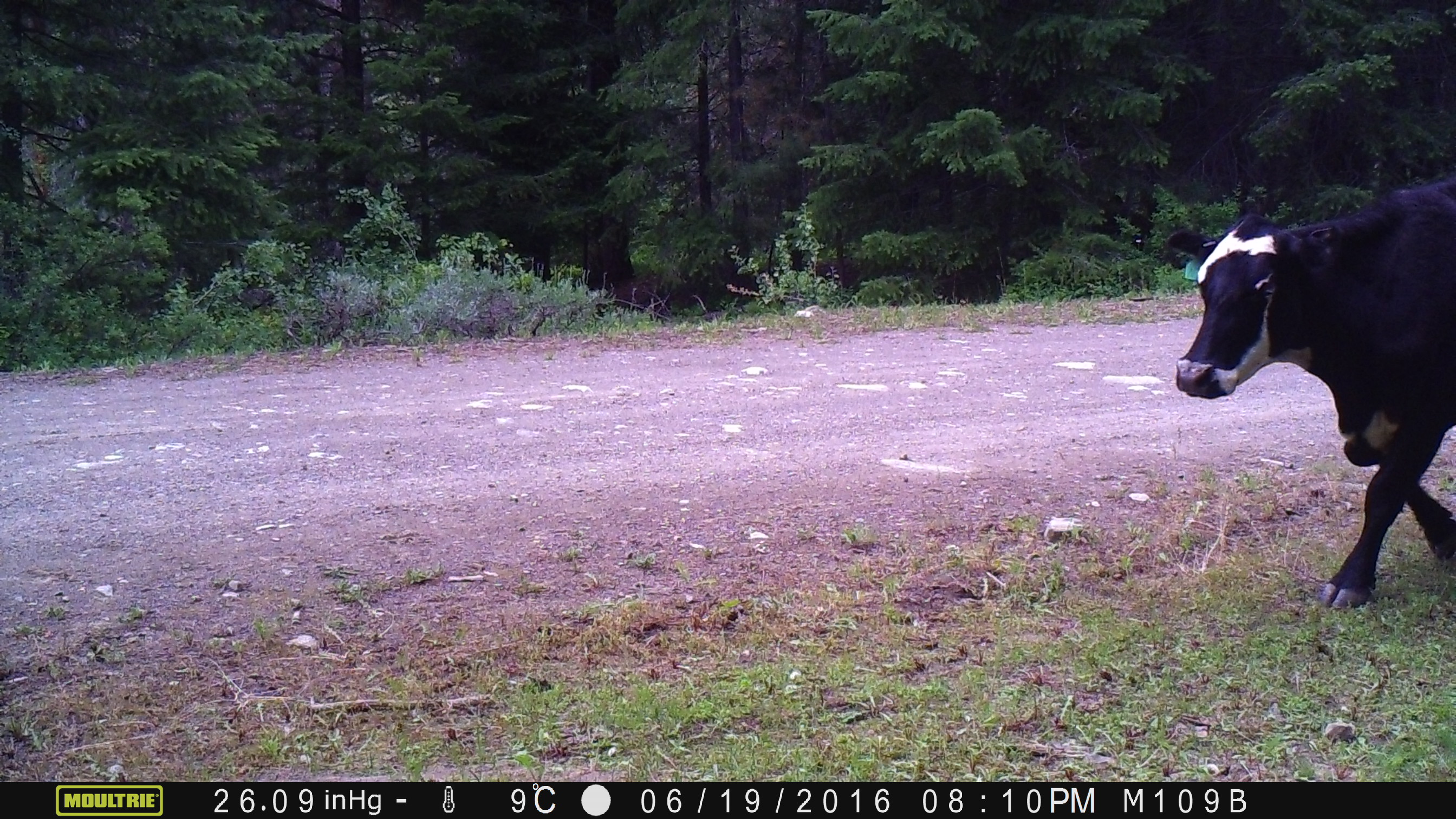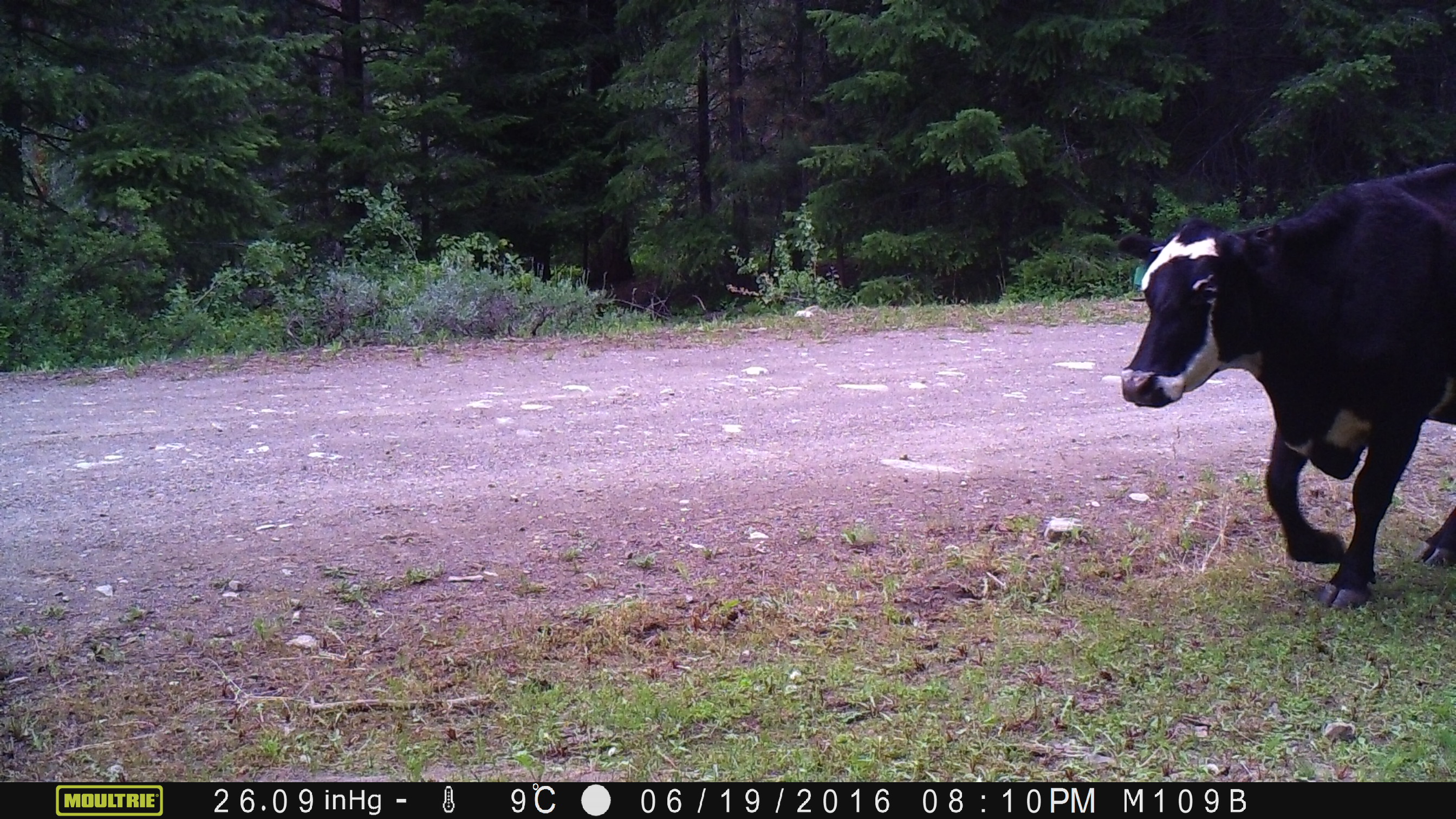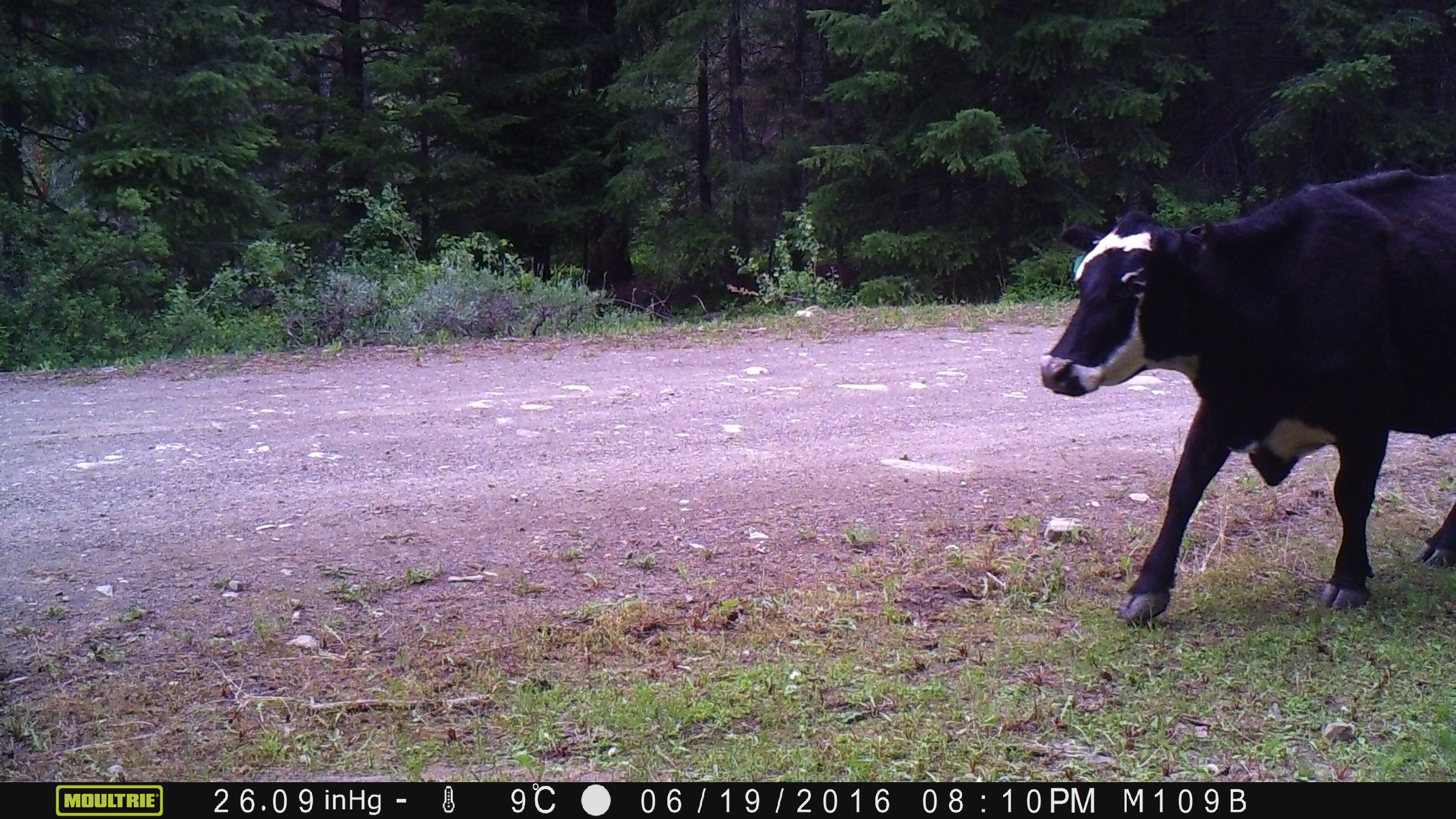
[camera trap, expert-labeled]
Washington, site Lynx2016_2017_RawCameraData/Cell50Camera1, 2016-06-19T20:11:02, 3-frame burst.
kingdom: Animalia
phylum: Chordata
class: Mammalia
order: Artiodactyla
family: Bovidae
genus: Bos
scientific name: Bos taurus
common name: domestic cattle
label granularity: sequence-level